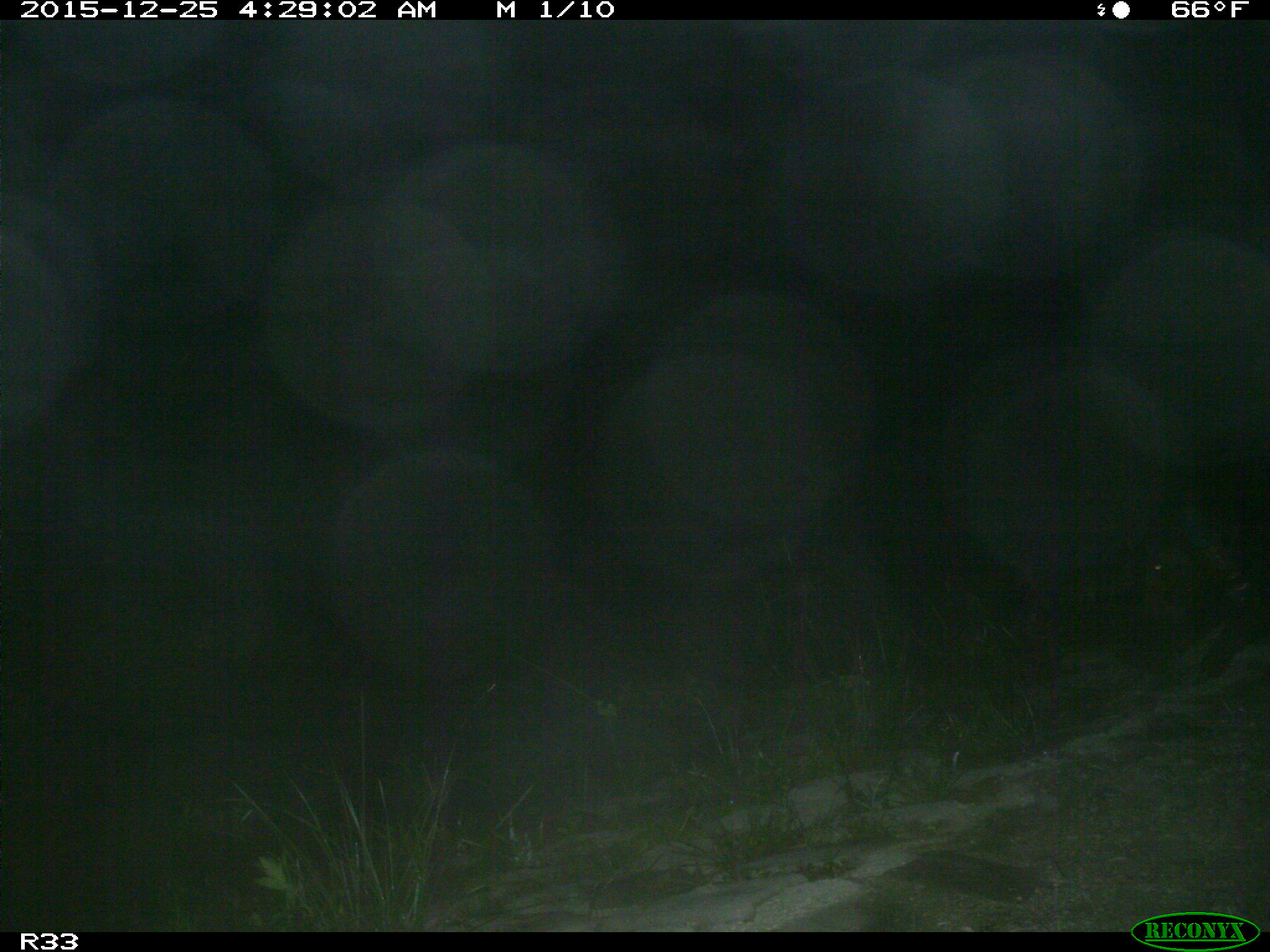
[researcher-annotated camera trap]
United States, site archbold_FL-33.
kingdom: Animalia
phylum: Chordata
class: Mammalia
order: Artiodactyla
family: Suidae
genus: Sus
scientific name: Sus scrofa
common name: wild boar